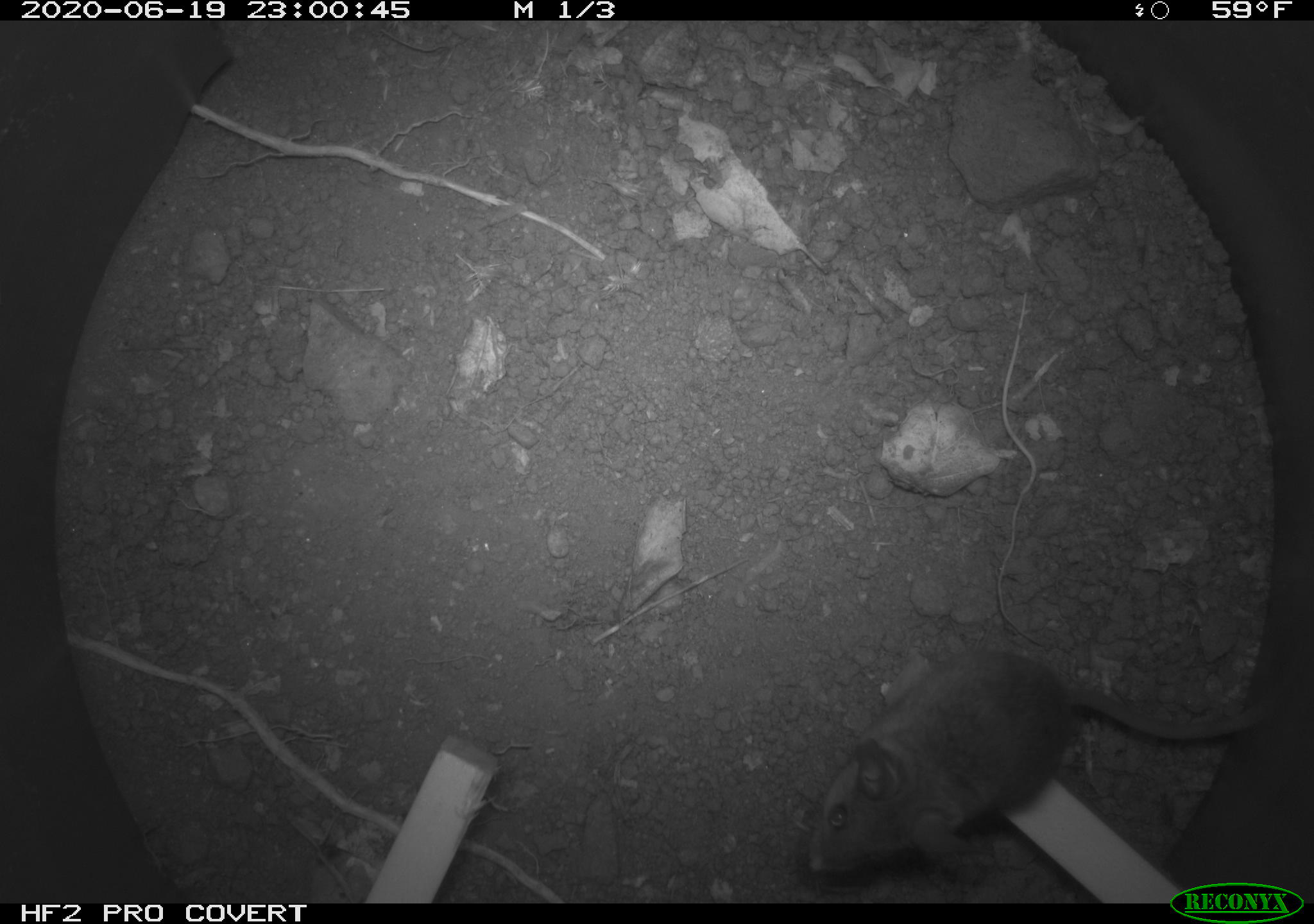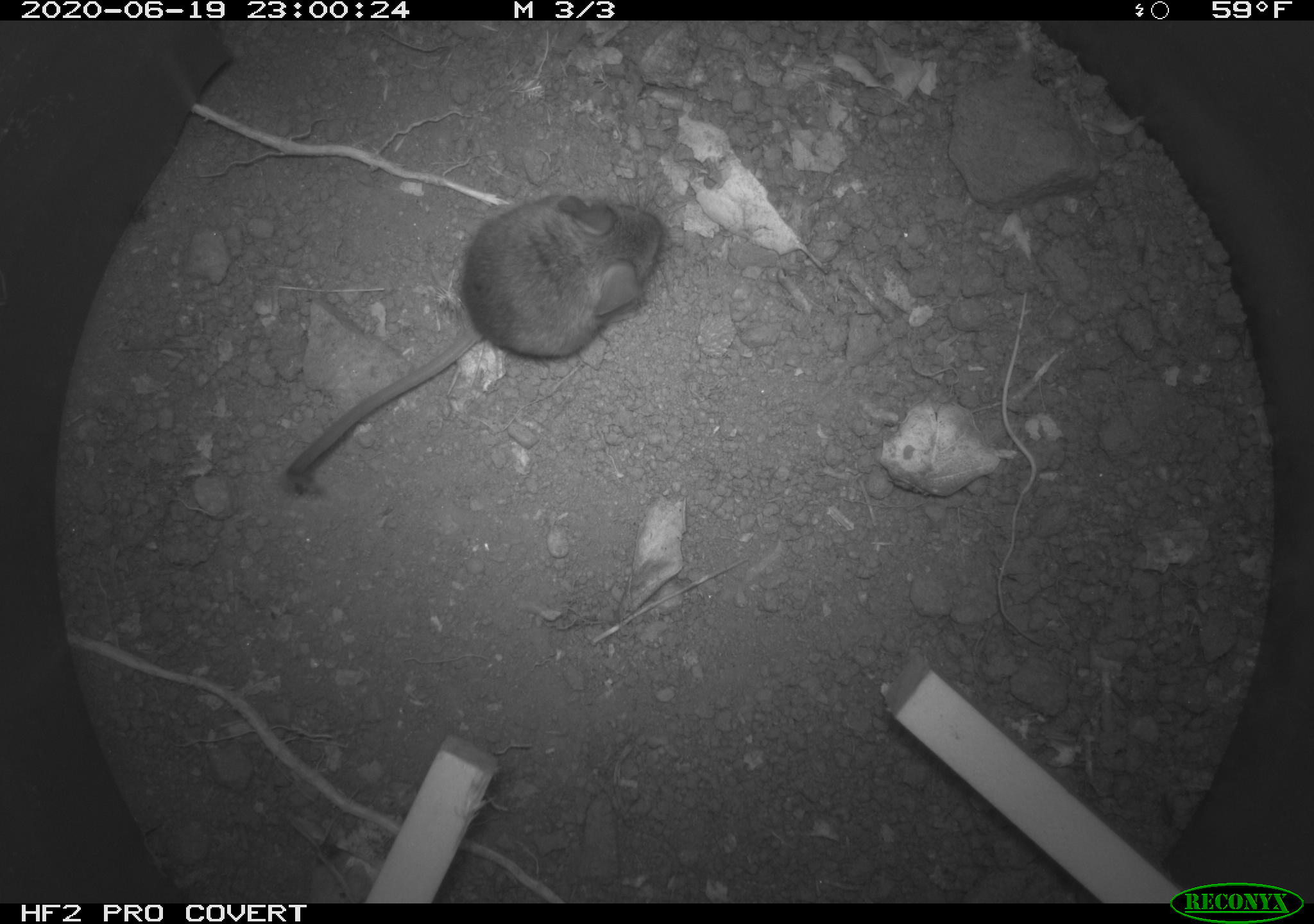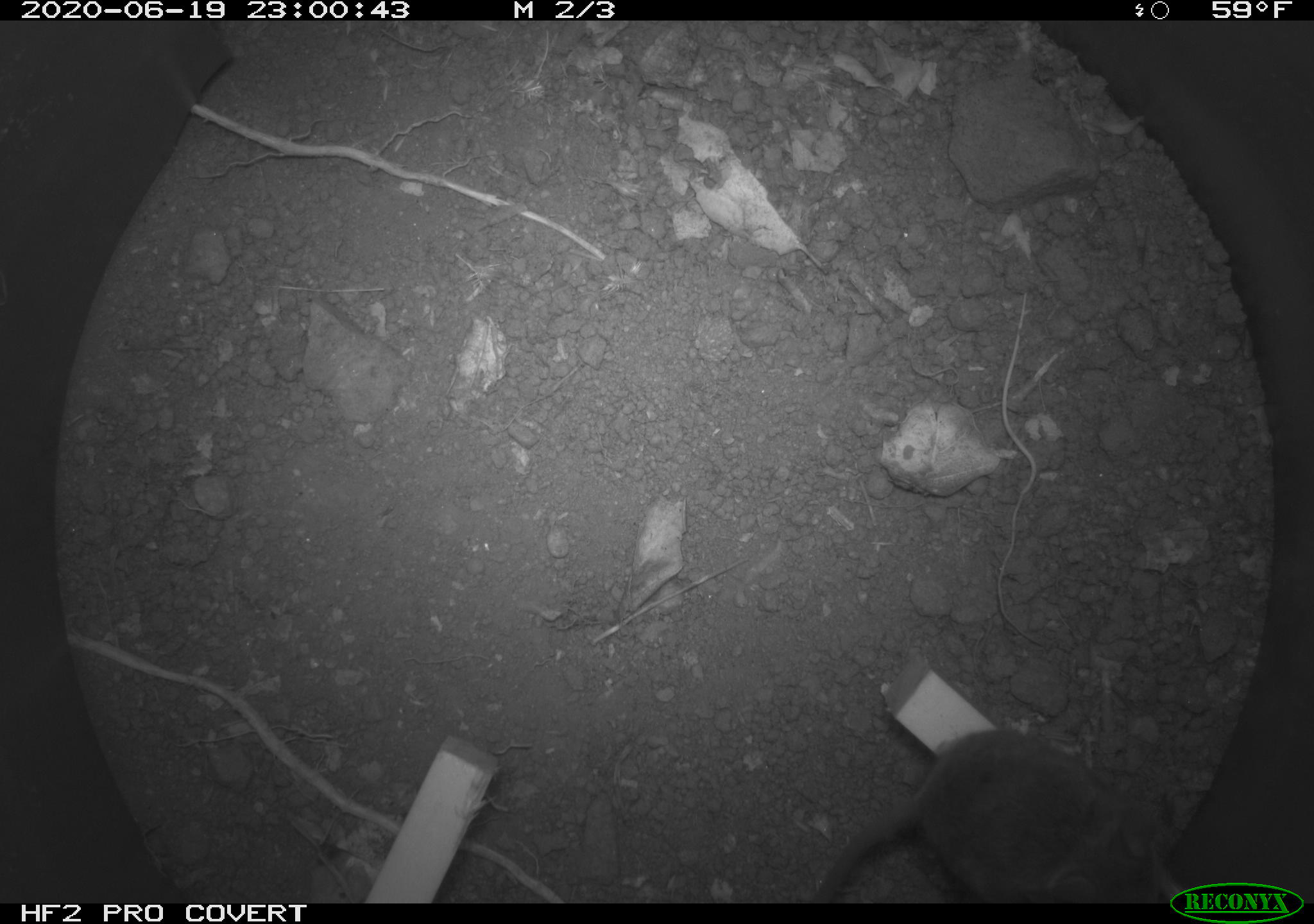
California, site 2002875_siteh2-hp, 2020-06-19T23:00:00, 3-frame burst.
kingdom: Animalia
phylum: Chordata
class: Mammalia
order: Rodentia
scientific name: Rodentia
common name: mouse species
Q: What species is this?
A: Mouse species (Rodentia).